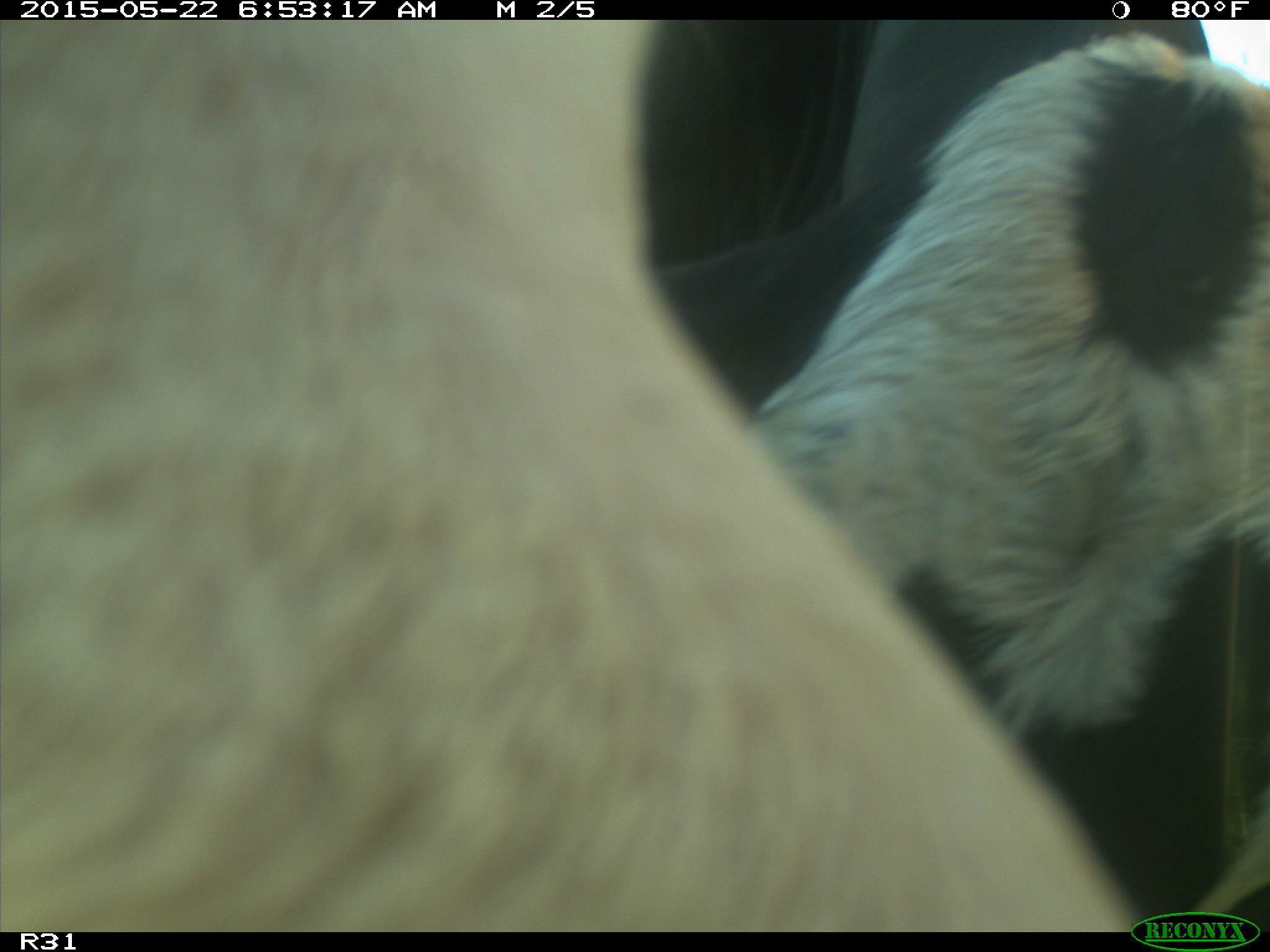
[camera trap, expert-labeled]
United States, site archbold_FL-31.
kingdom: Animalia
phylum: Chordata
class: Mammalia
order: Artiodactyla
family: Bovidae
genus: Bos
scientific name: Bos taurus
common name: domestic cow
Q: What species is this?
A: Bos taurus (domestic cow).